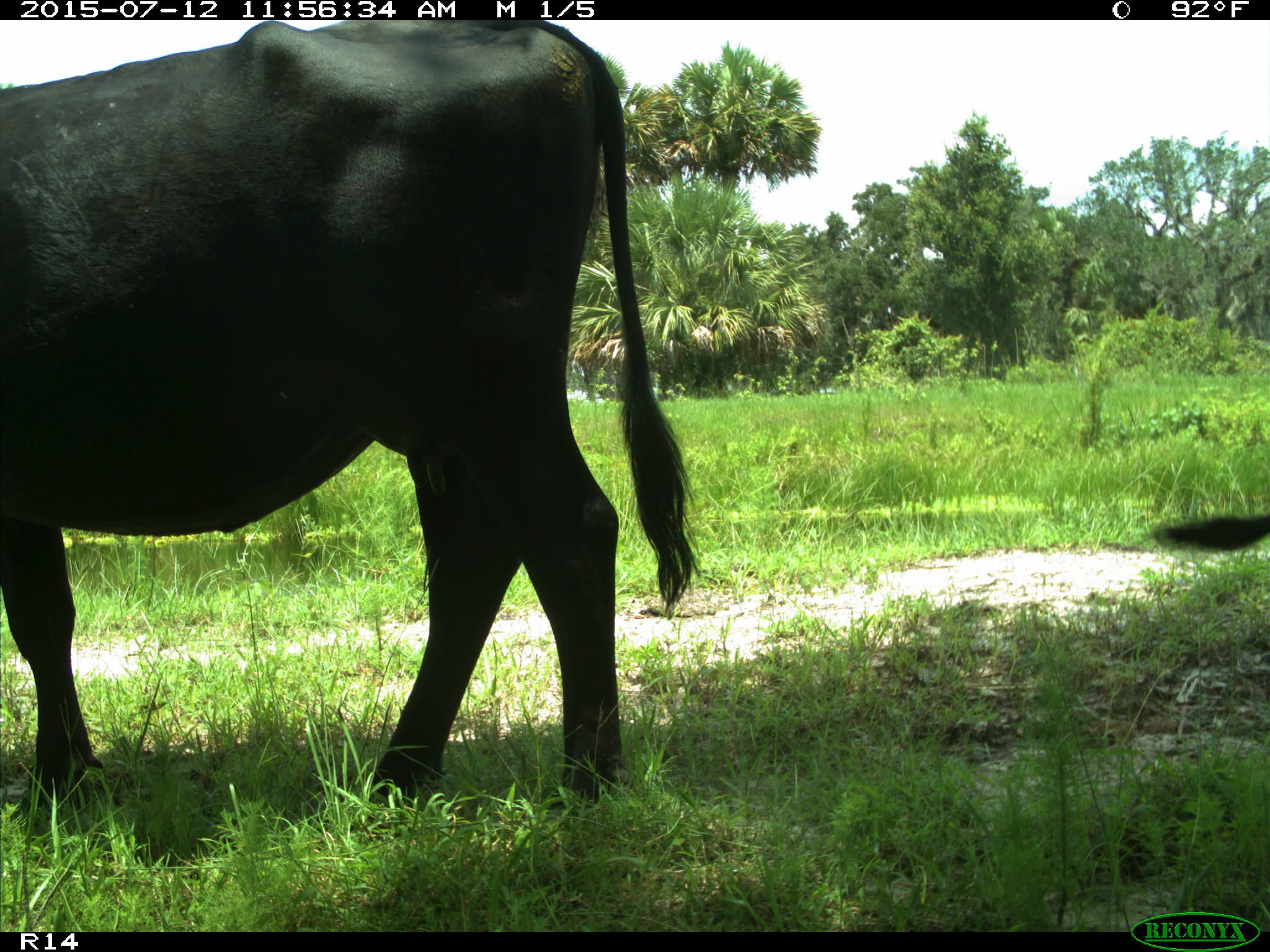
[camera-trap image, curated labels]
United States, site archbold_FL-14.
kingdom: Animalia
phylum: Chordata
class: Mammalia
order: Artiodactyla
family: Bovidae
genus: Bos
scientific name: Bos taurus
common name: domestic cow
Bos taurus (domestic cow).